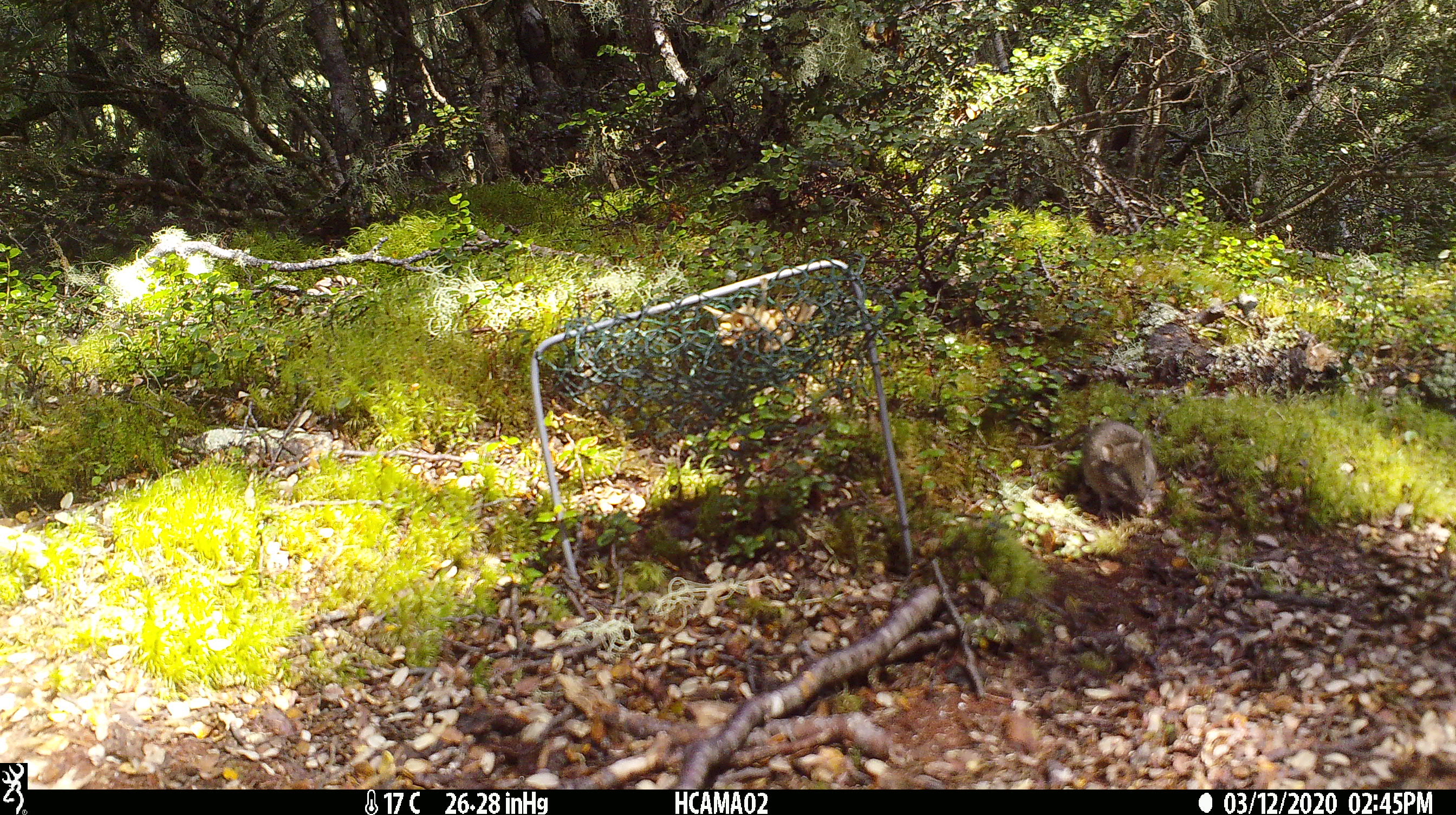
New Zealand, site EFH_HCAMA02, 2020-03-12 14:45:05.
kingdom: Animalia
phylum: Chordata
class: Mammalia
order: Rodentia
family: Muridae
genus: Mus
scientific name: Mus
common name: mouse